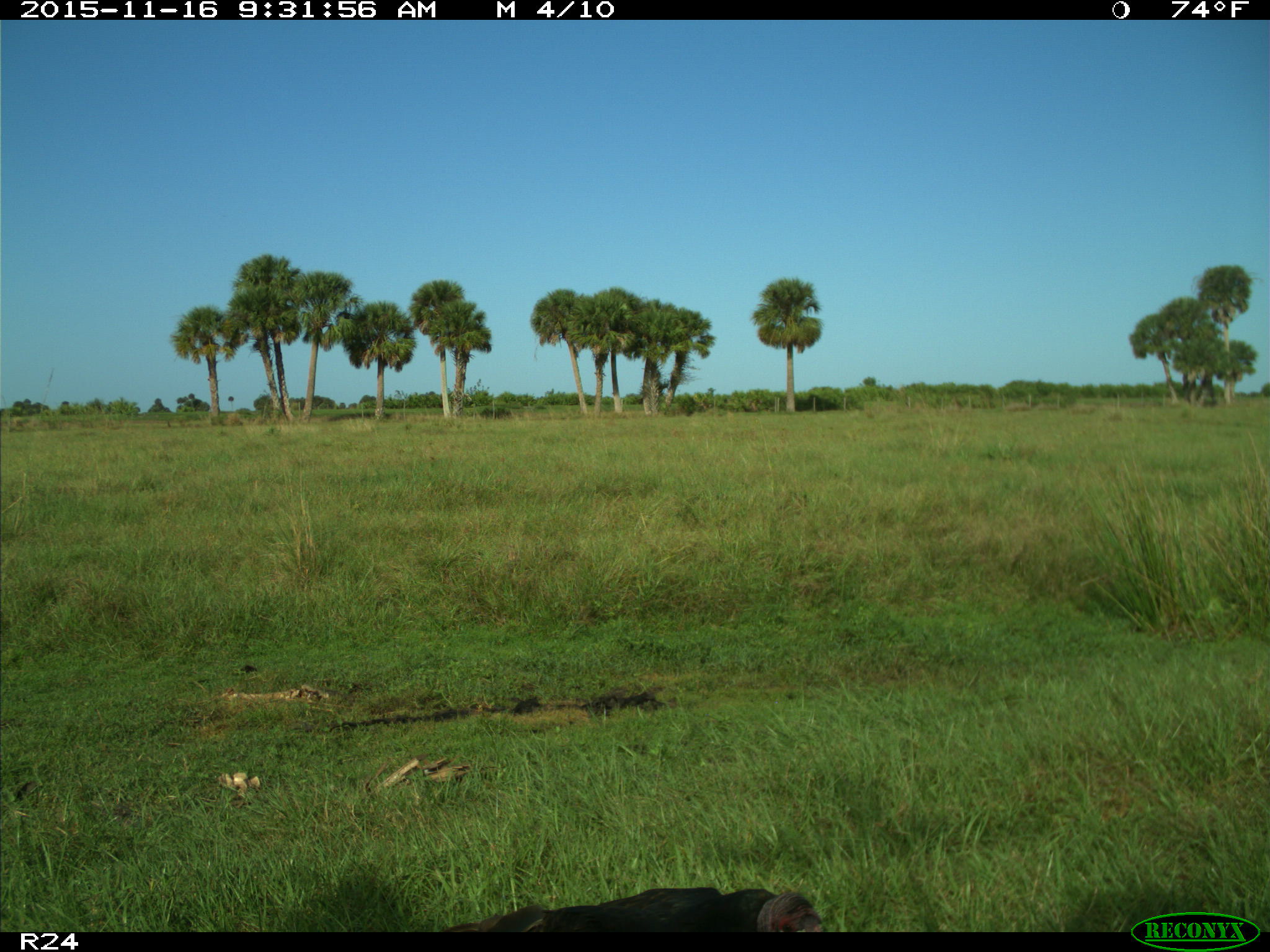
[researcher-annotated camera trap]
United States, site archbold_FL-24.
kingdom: Animalia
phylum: Chordata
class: Aves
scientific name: Aves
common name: birds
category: unidentified bird